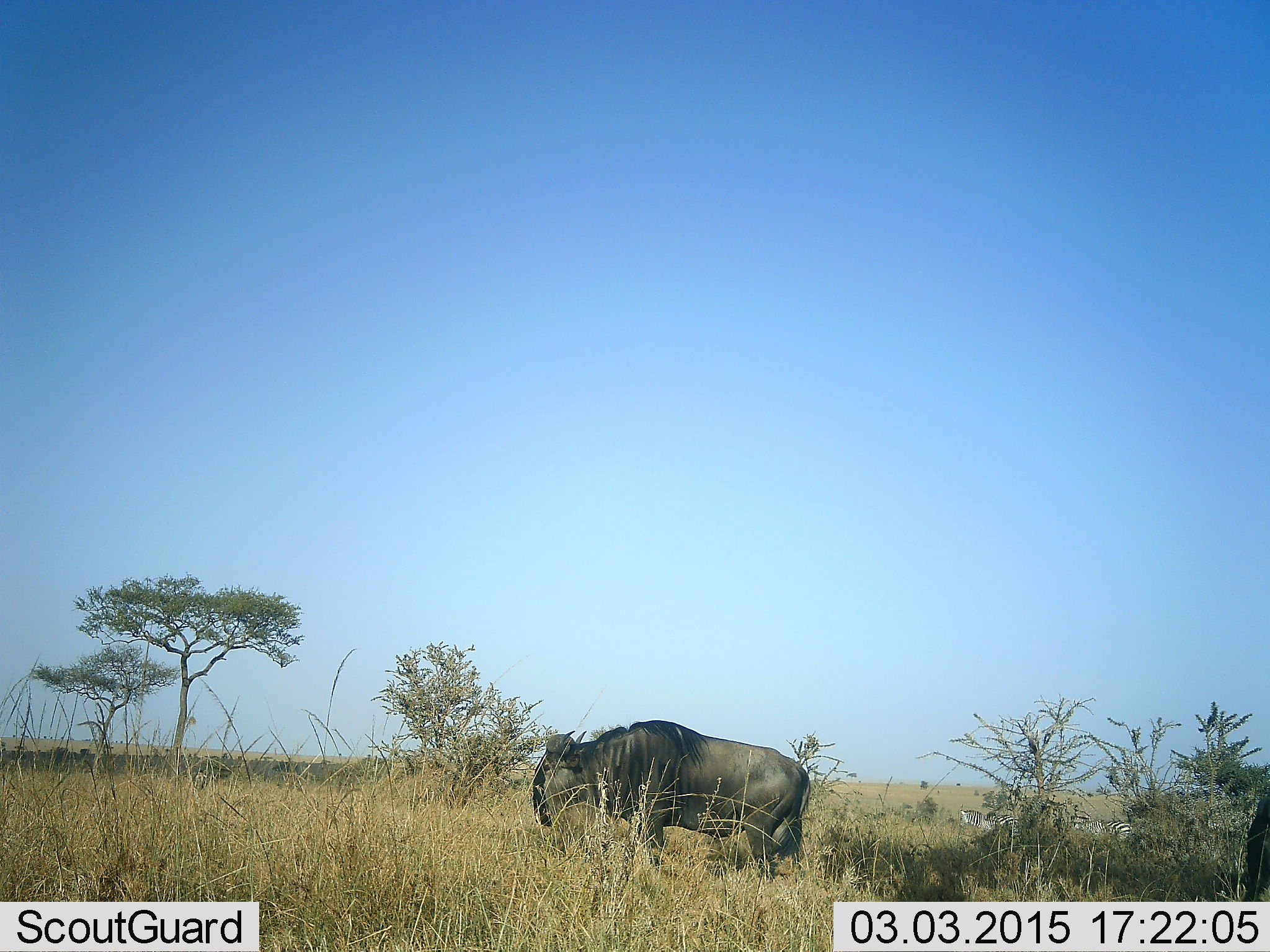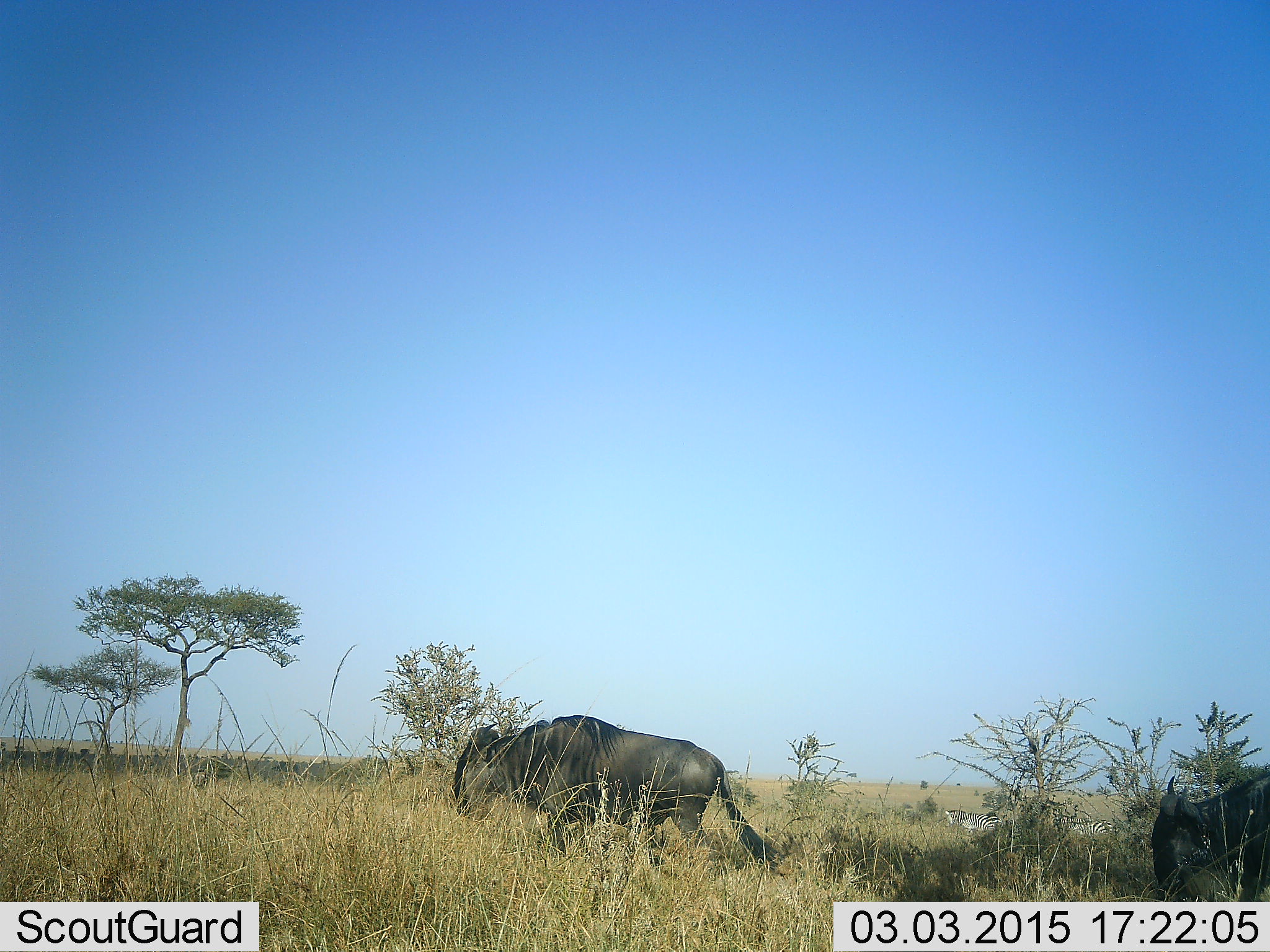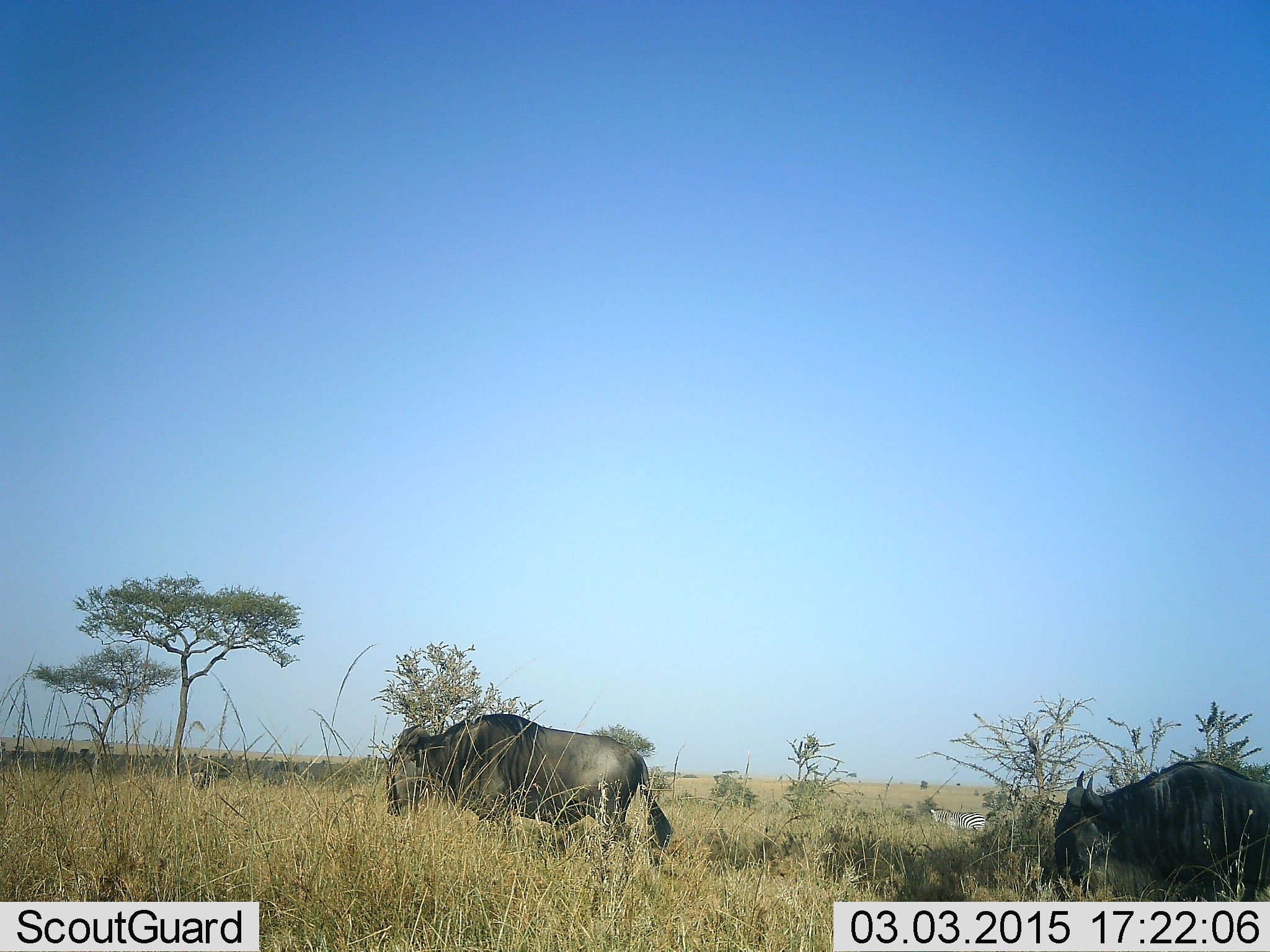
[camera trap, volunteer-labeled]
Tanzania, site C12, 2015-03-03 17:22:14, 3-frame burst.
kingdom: Animalia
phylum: Chordata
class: Mammalia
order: Artiodactyla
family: Bovidae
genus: Connochaetes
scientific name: Connochaetes taurinus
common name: blue wildebeest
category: wildebeest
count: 2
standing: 7%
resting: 0%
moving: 100%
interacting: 0%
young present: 0%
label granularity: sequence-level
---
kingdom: Animalia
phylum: Chordata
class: Mammalia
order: Perissodactyla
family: Equidae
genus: Equus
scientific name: Equus quagga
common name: plains zebra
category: zebra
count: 2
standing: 10%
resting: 0%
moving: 100%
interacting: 0%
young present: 0%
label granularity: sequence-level